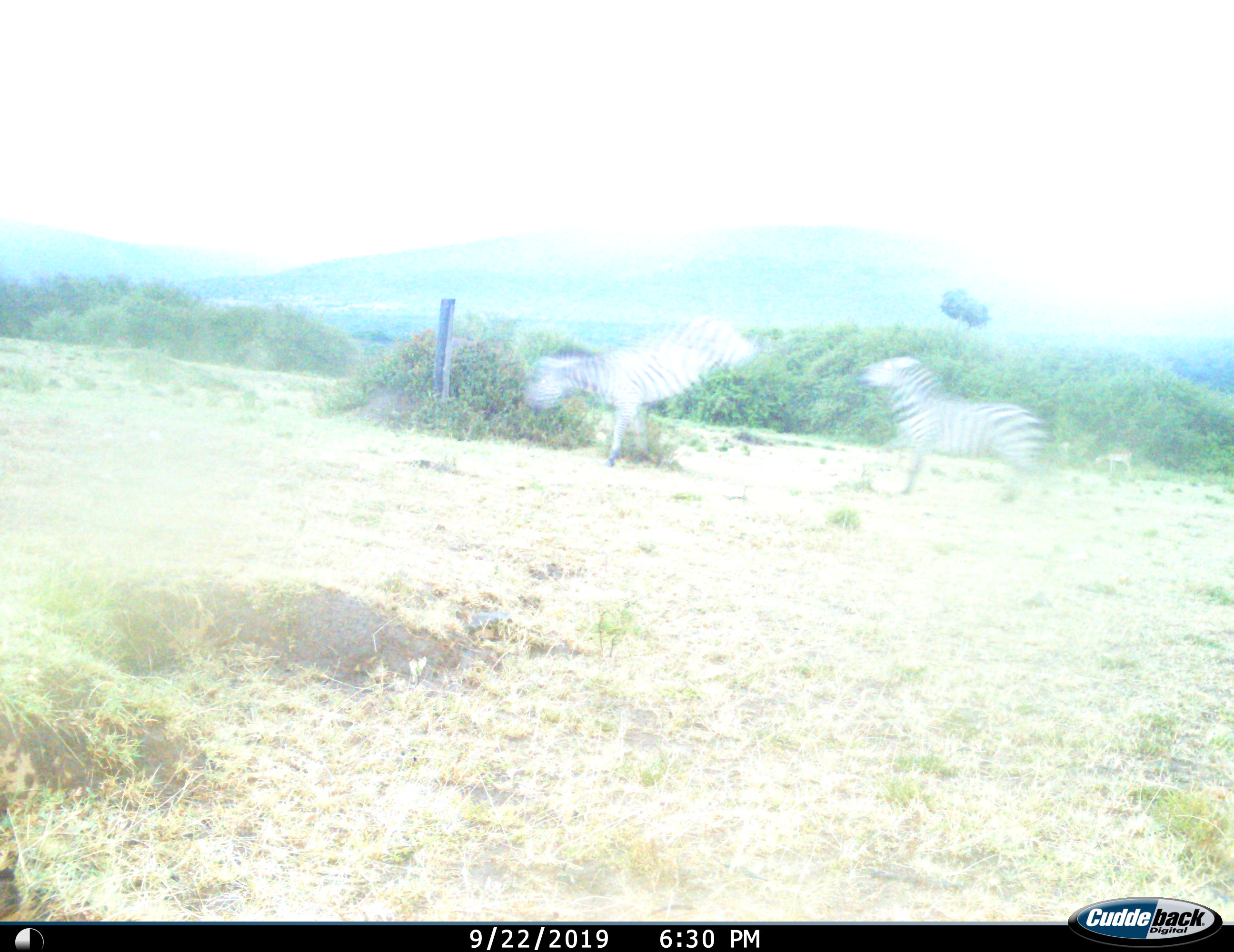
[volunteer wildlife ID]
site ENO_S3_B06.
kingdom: Animalia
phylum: Chordata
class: Mammalia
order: Perissodactyla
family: Equidae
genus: Equus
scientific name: Equus quagga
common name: plains zebra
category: zebraplains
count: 2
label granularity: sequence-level